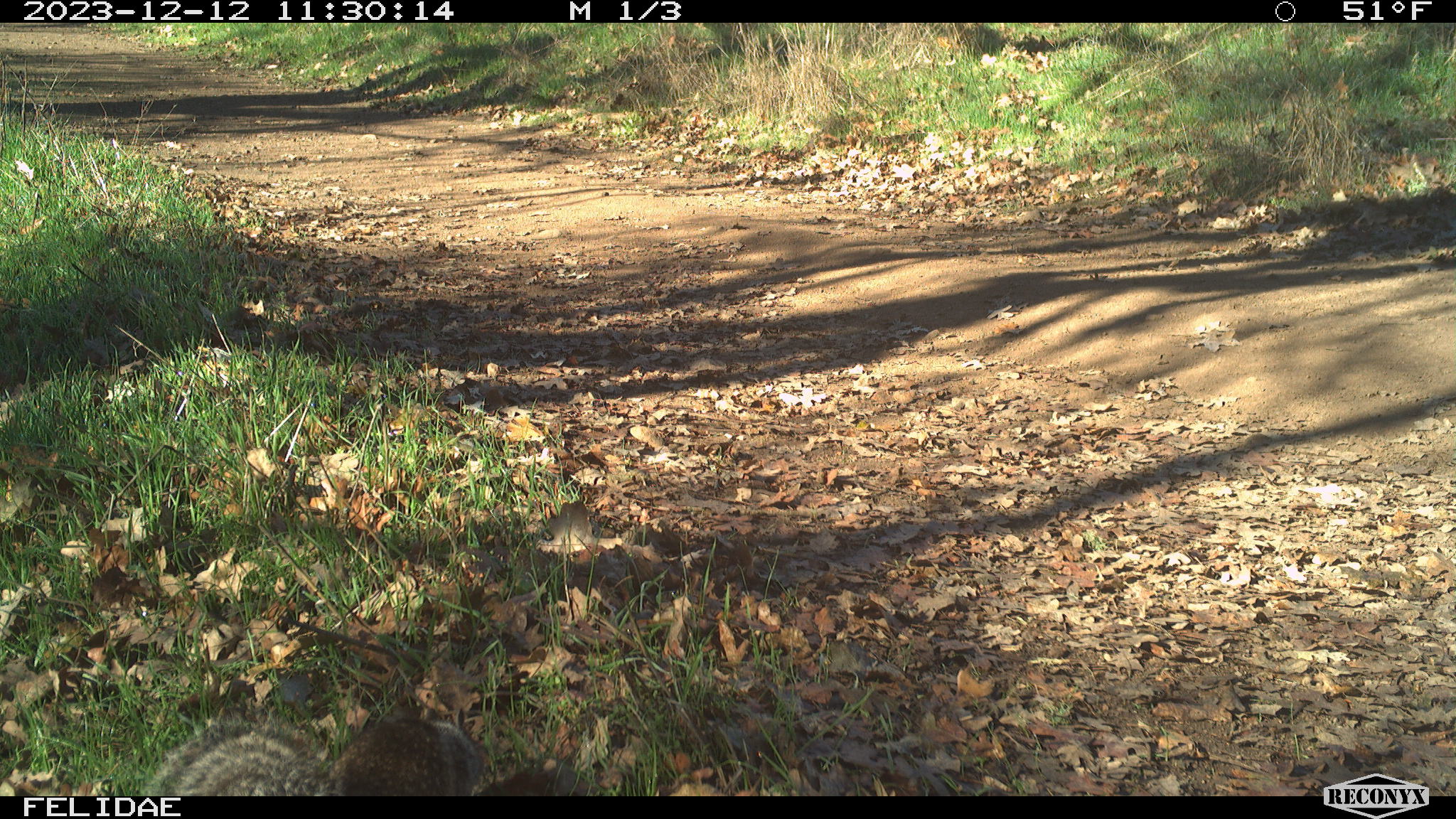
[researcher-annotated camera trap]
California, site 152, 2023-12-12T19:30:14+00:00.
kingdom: Animalia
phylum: Chordata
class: Mammalia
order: Rodentia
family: Sciuridae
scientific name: Sciuridae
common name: squirrel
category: unknown squirrel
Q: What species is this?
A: Unknown squirrel (squirrel) (Sciuridae).